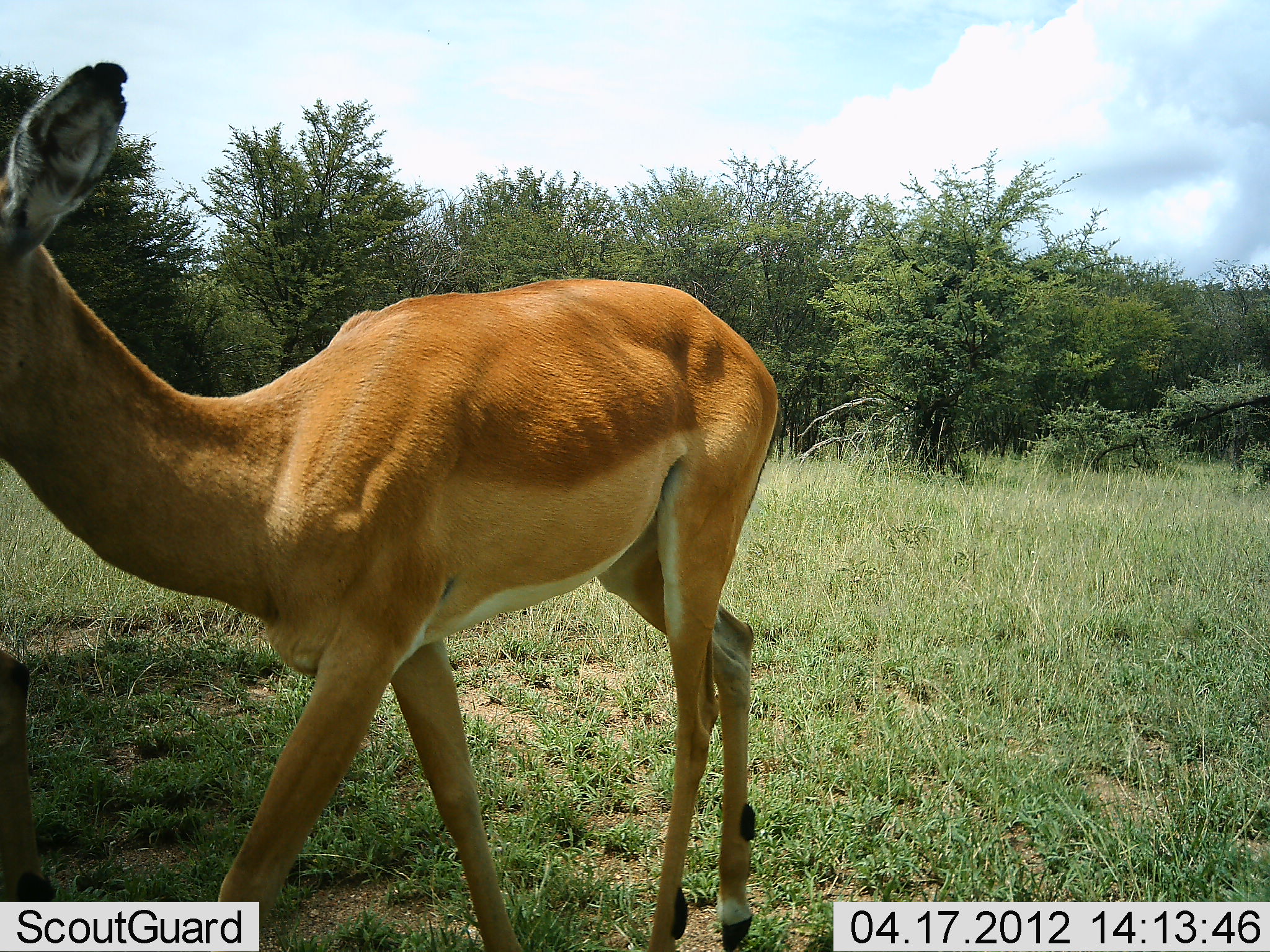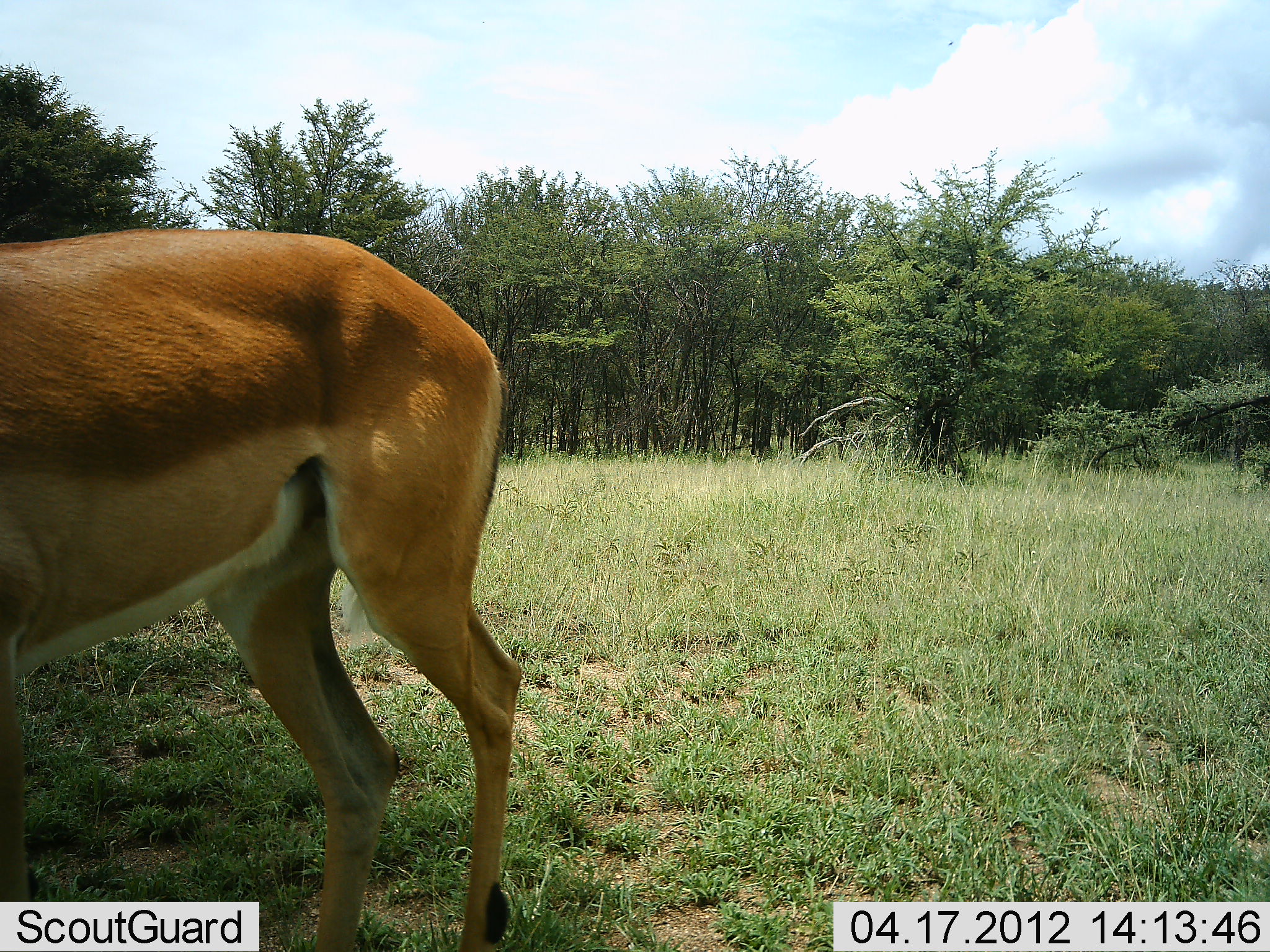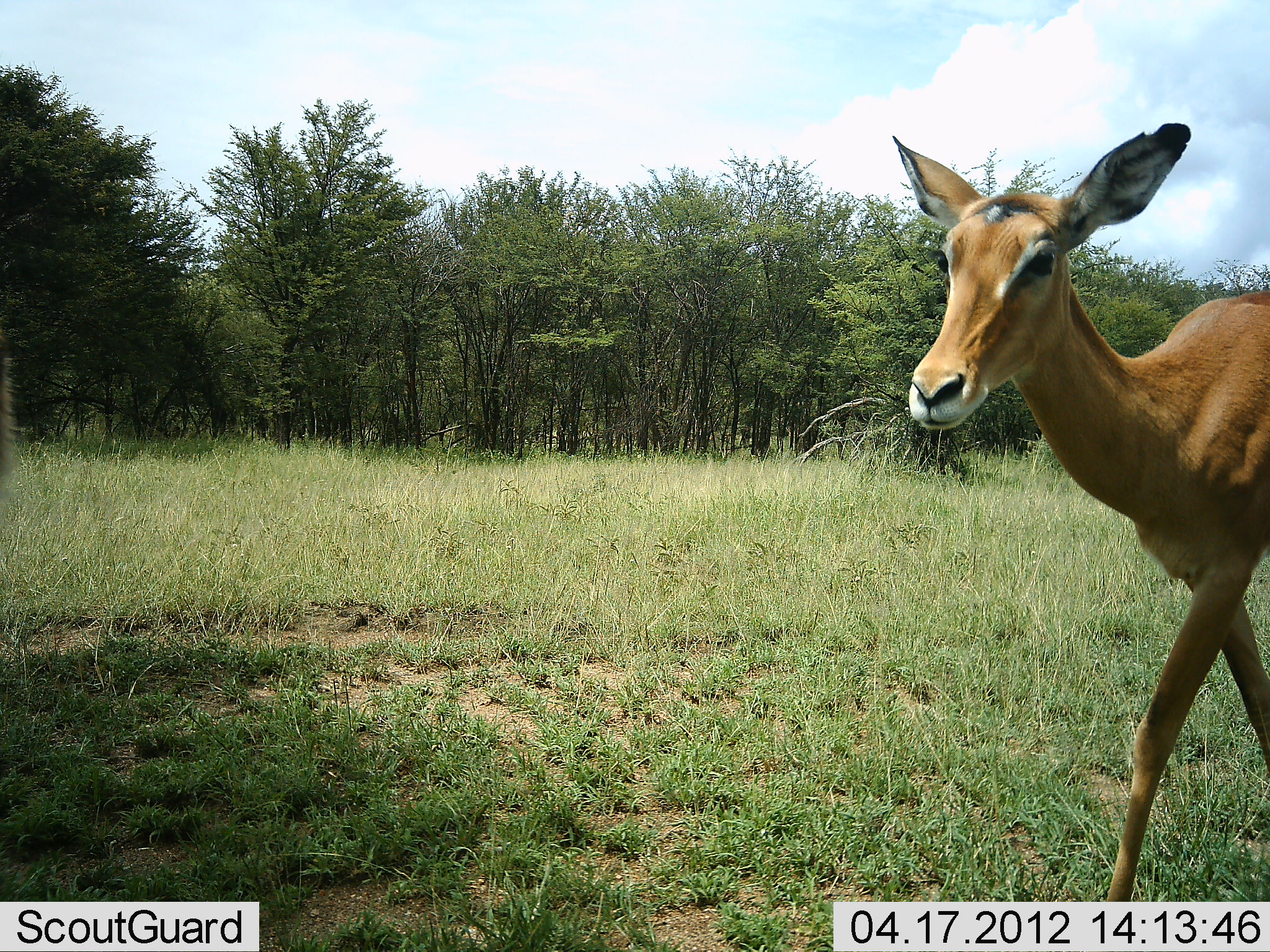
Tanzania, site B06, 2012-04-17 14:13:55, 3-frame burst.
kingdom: Animalia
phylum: Chordata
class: Mammalia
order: Artiodactyla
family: Bovidae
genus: Aepyceros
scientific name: Aepyceros melampus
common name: impala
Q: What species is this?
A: Impala (Aepyceros melampus).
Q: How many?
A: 1.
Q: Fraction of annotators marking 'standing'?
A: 17%.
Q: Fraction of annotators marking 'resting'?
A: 0%.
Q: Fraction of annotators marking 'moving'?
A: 89%.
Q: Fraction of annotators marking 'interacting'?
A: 0%.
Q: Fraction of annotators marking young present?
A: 0%.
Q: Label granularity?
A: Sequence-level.